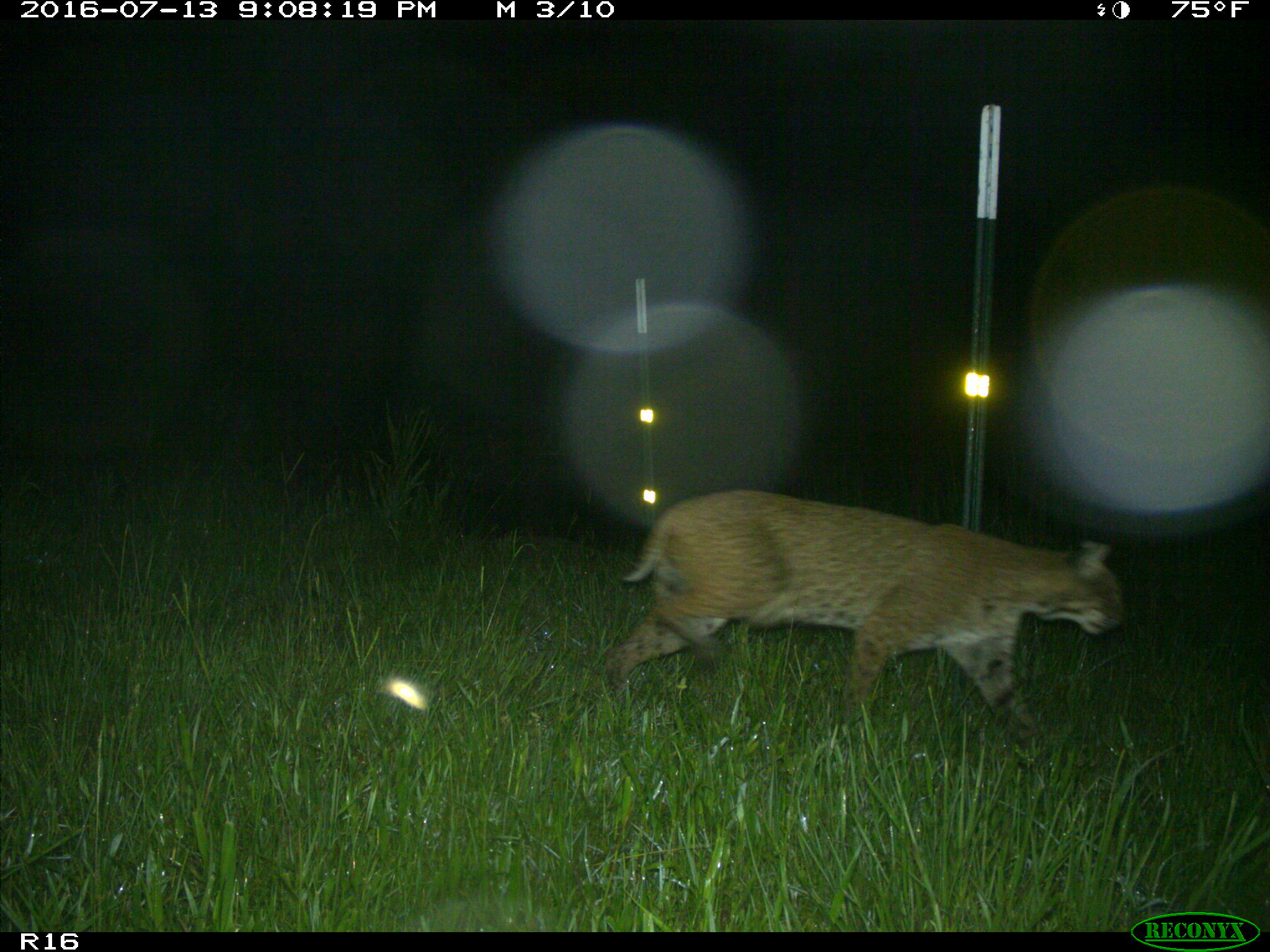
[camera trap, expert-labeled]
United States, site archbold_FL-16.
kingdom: Animalia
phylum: Chordata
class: Mammalia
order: Carnivora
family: Felidae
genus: Lynx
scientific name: Lynx rufus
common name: bobcat